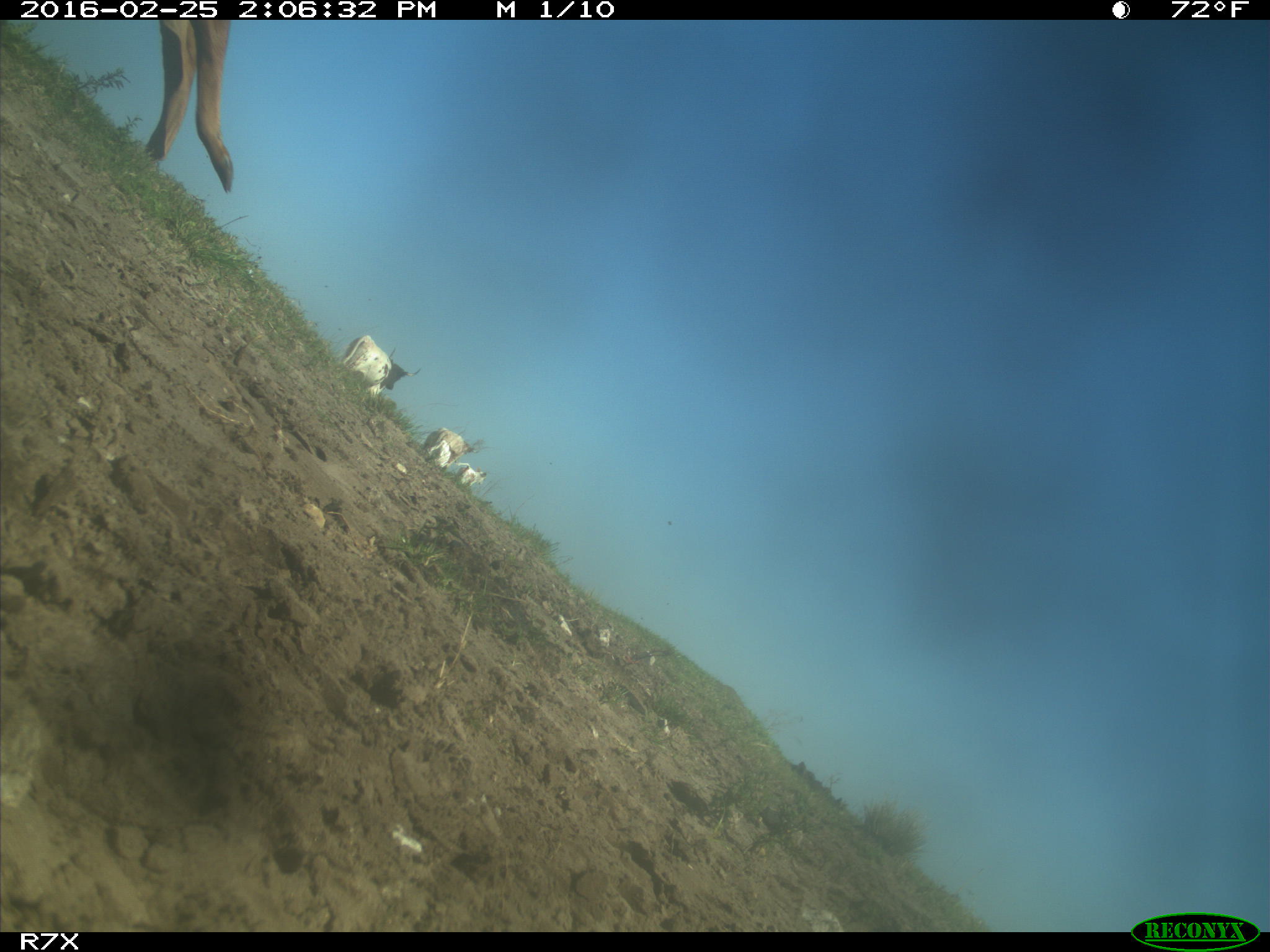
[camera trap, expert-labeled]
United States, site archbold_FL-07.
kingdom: Animalia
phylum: Chordata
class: Mammalia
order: Artiodactyla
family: Bovidae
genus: Bos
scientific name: Bos taurus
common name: domestic cow